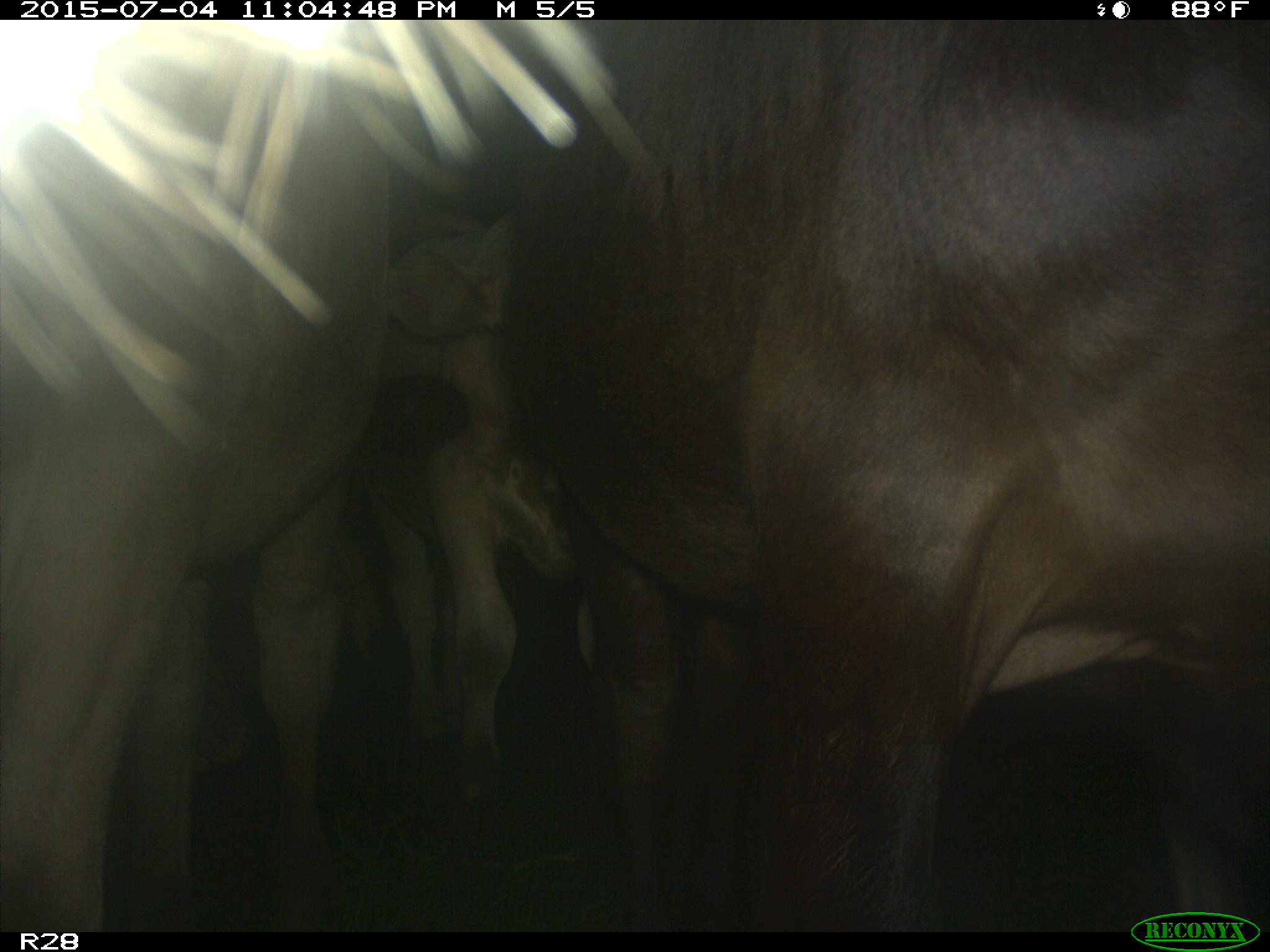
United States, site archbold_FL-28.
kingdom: Animalia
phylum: Chordata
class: Mammalia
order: Artiodactyla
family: Bovidae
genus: Bos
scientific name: Bos taurus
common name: domestic cow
Bos taurus (domestic cow).